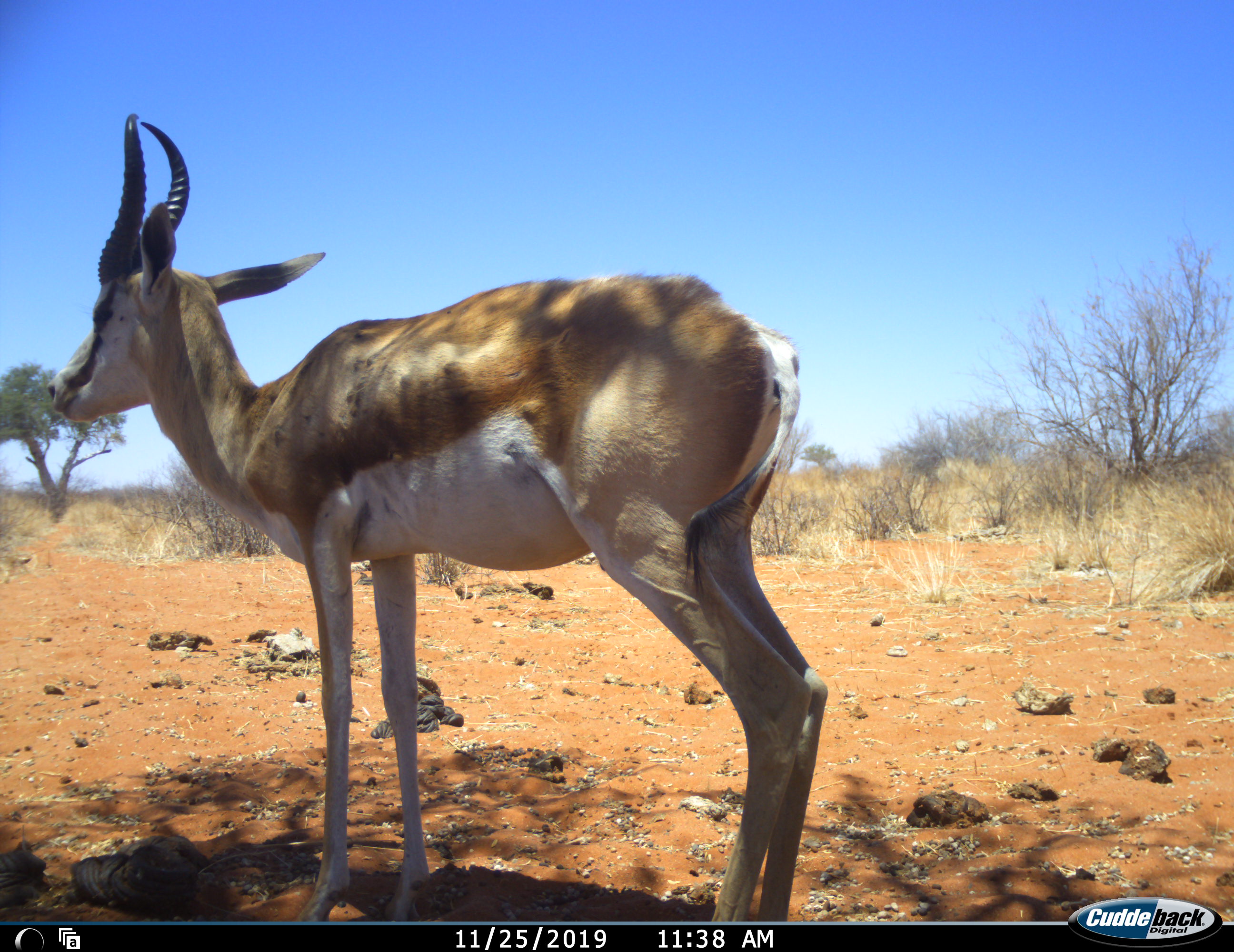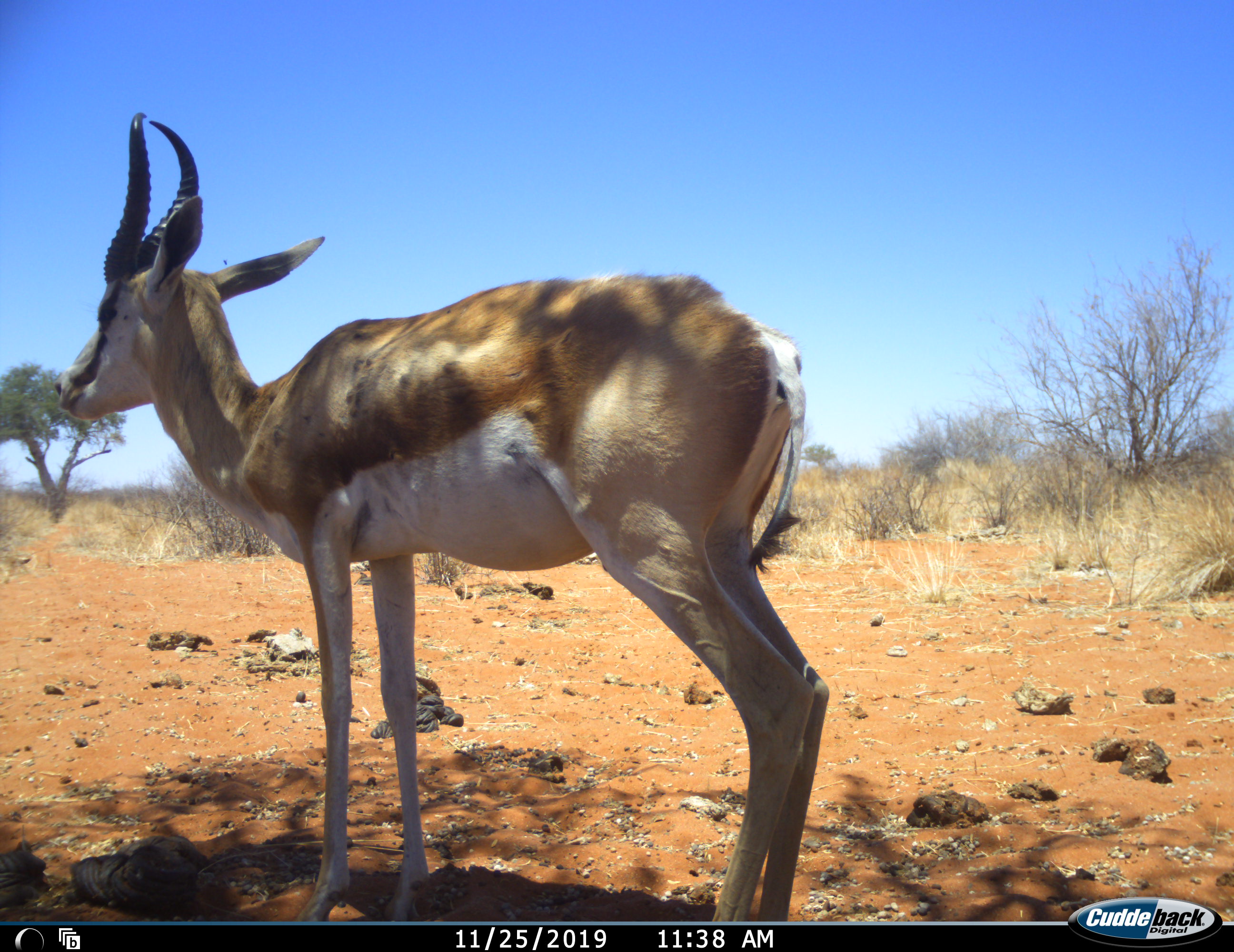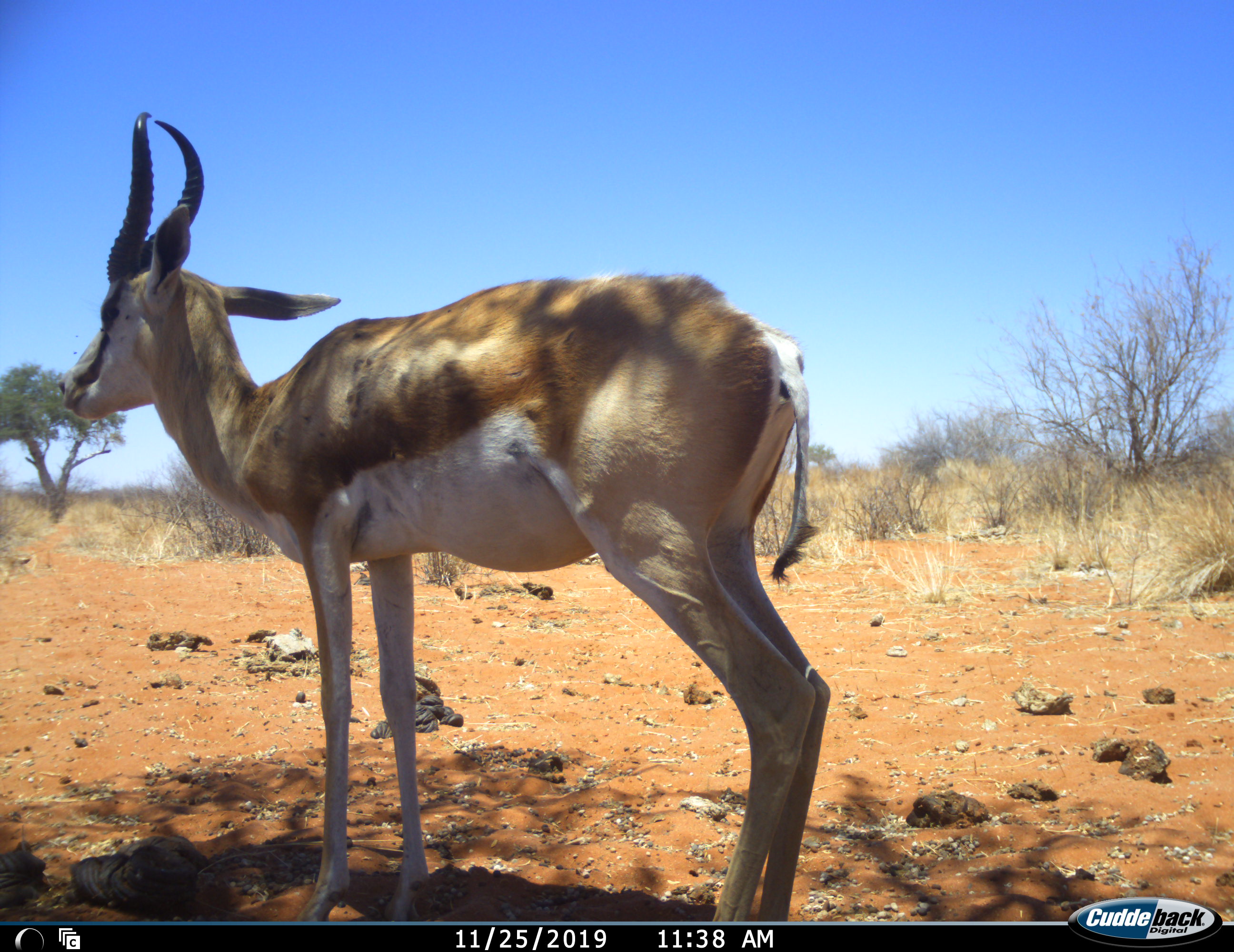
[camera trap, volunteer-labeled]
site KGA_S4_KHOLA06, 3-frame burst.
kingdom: Animalia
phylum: Chordata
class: Mammalia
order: Artiodactyla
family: Bovidae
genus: Antidorcas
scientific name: Antidorcas marsupialis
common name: springbok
Springbok (Antidorcas marsupialis), count 1. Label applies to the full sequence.